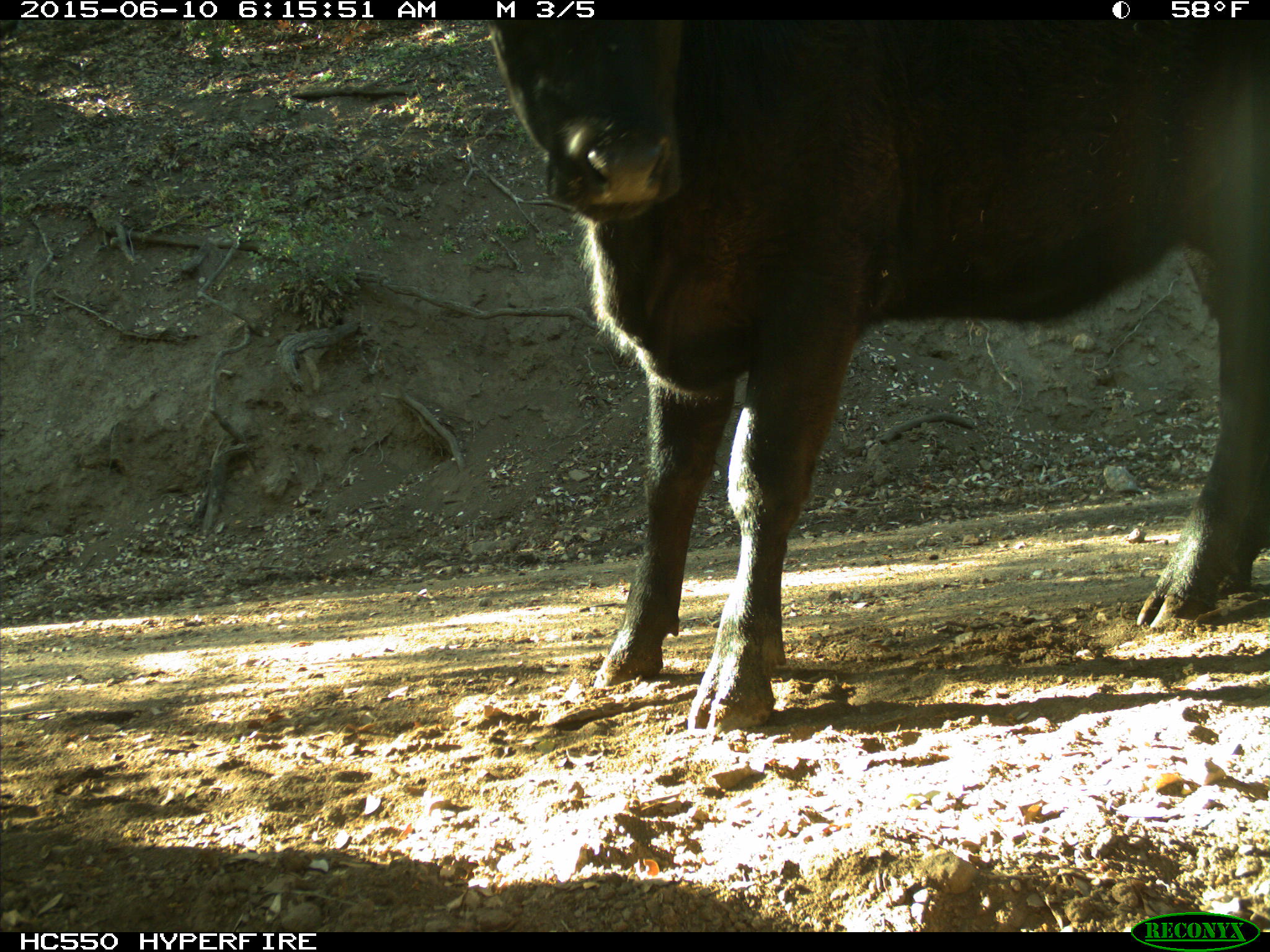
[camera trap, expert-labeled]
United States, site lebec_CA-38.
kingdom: Animalia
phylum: Chordata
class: Mammalia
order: Artiodactyla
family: Bovidae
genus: Bos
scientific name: Bos taurus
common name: domestic cow